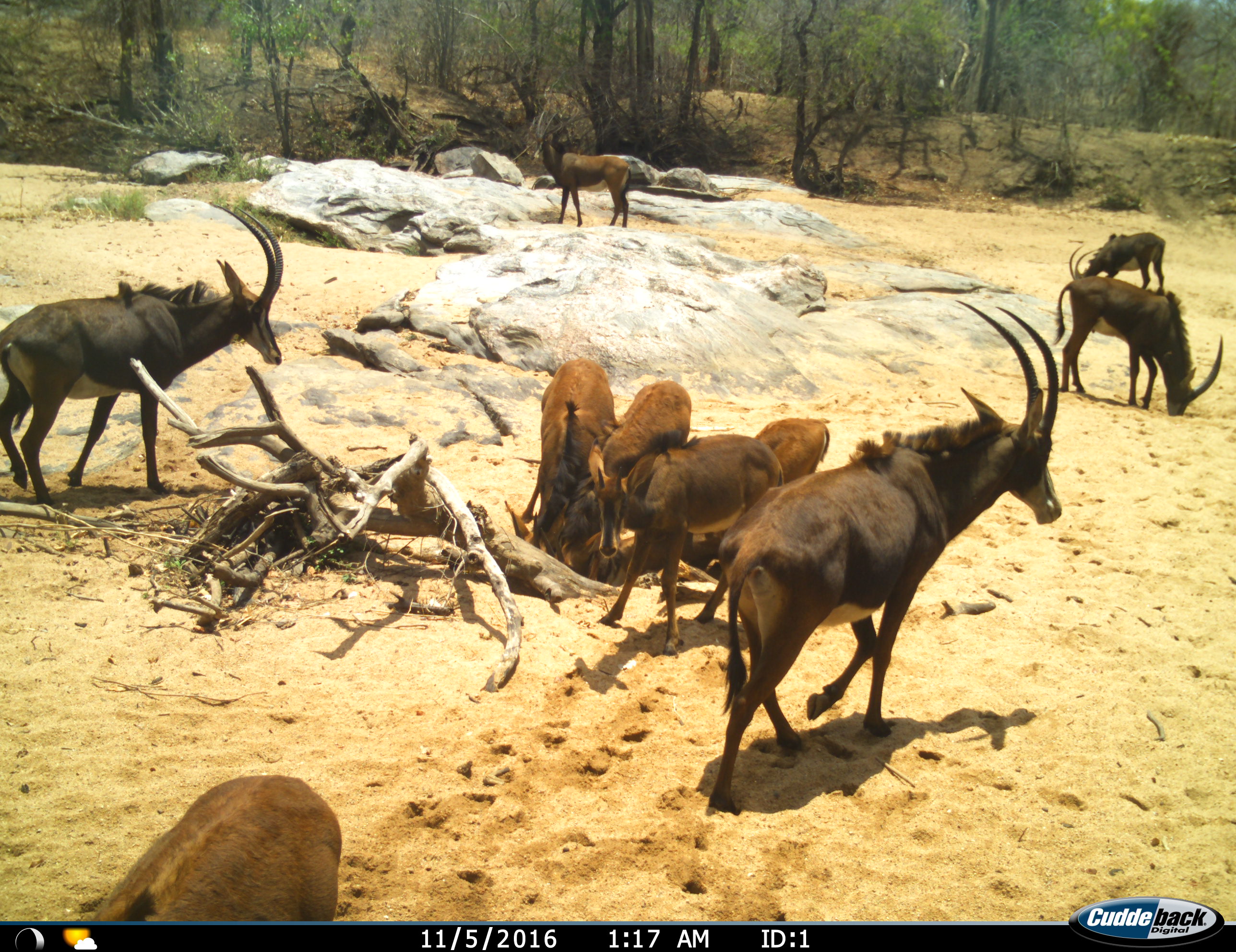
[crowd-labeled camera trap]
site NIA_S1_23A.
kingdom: Animalia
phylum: Chordata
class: Mammalia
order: Artiodactyla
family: Bovidae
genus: Hippotragus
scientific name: Hippotragus niger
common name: sable antelope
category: sable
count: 10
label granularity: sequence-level